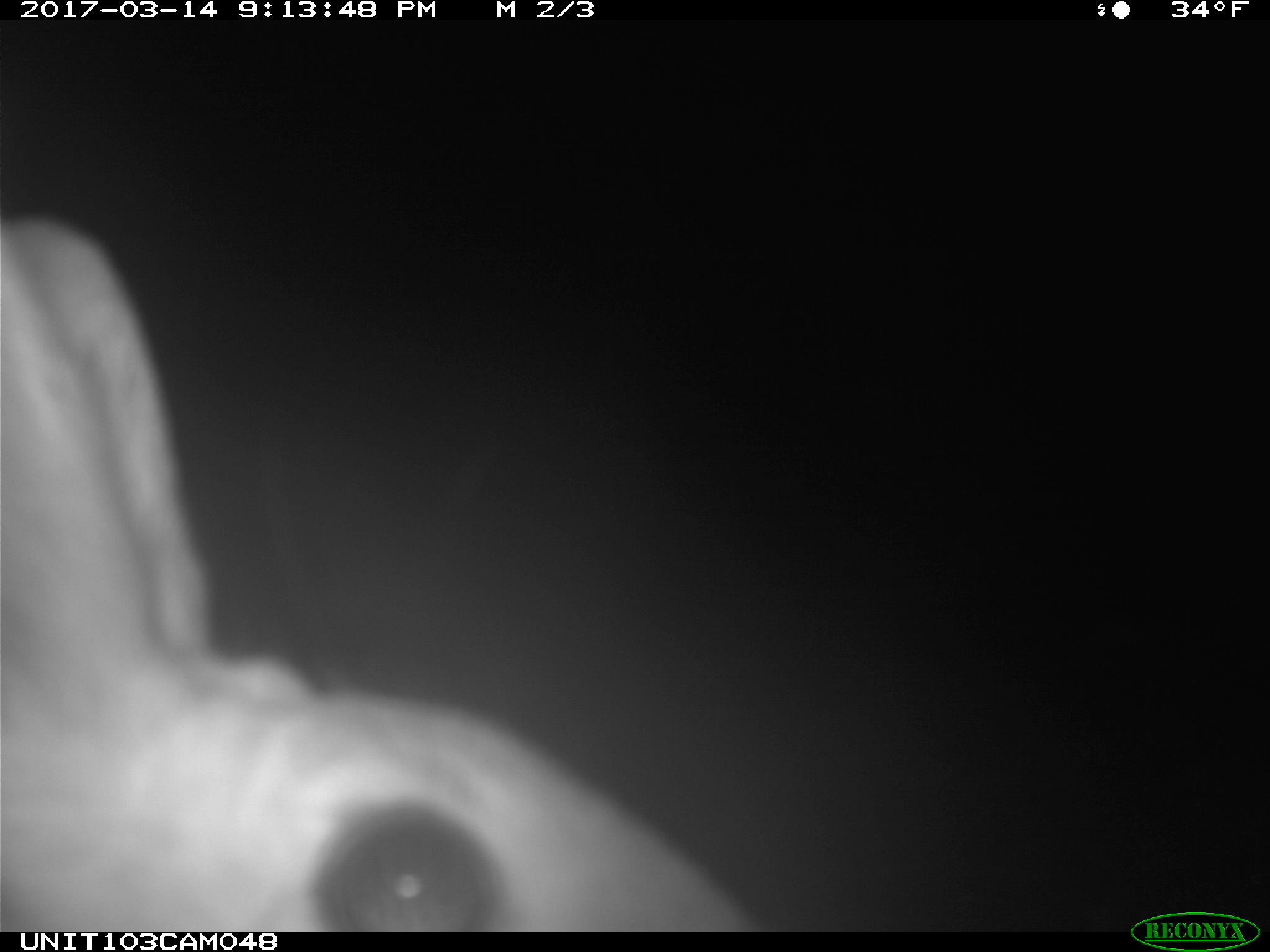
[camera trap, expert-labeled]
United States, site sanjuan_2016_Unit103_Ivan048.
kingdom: Animalia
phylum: Chordata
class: Mammalia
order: Lagomorpha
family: Leporidae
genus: Lepus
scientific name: Lepus americanus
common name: snowshoe hare